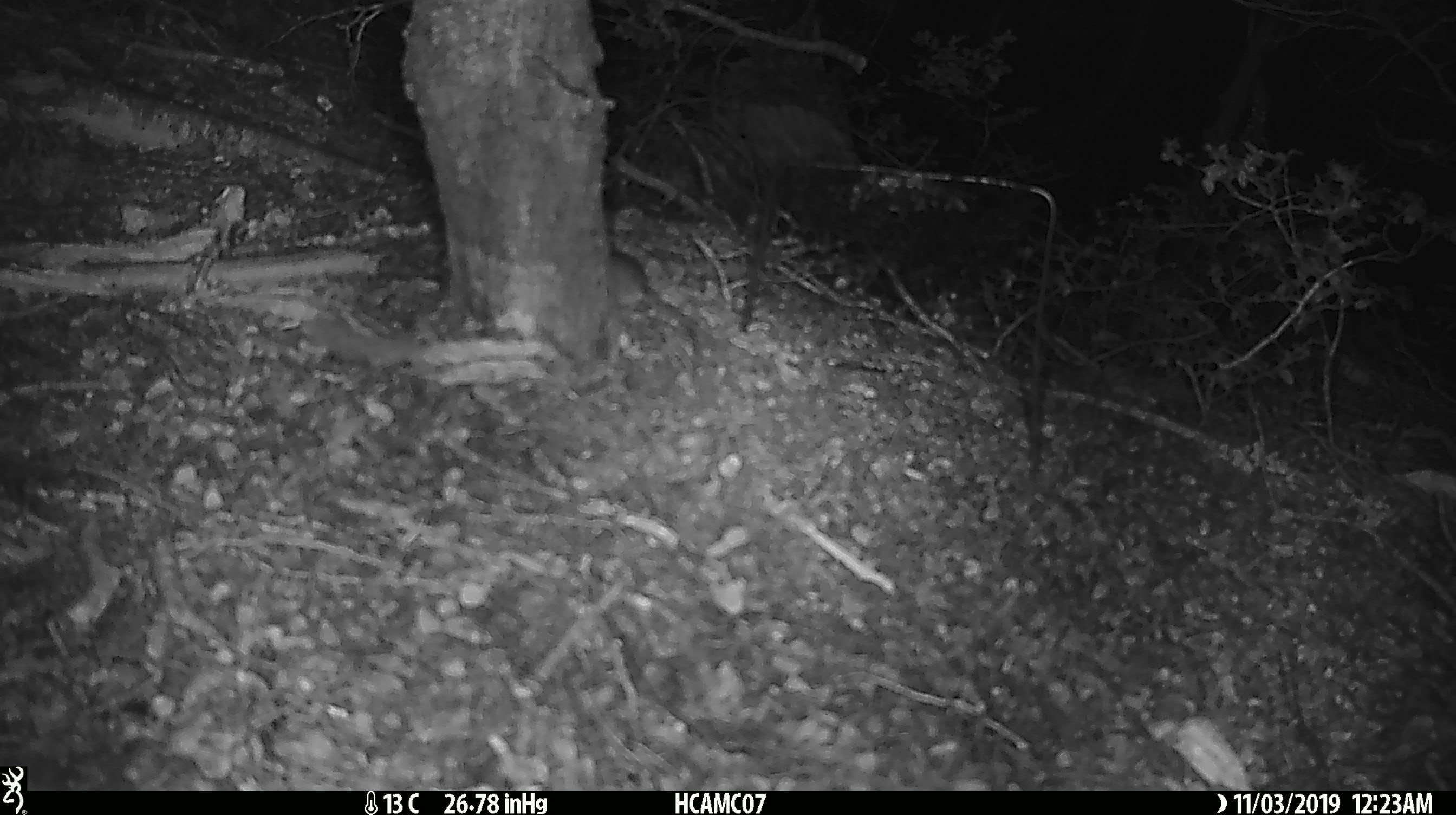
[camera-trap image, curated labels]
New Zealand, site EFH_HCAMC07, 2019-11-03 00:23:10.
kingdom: Animalia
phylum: Chordata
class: Mammalia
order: Rodentia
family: Muridae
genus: Mus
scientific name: Mus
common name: mouse